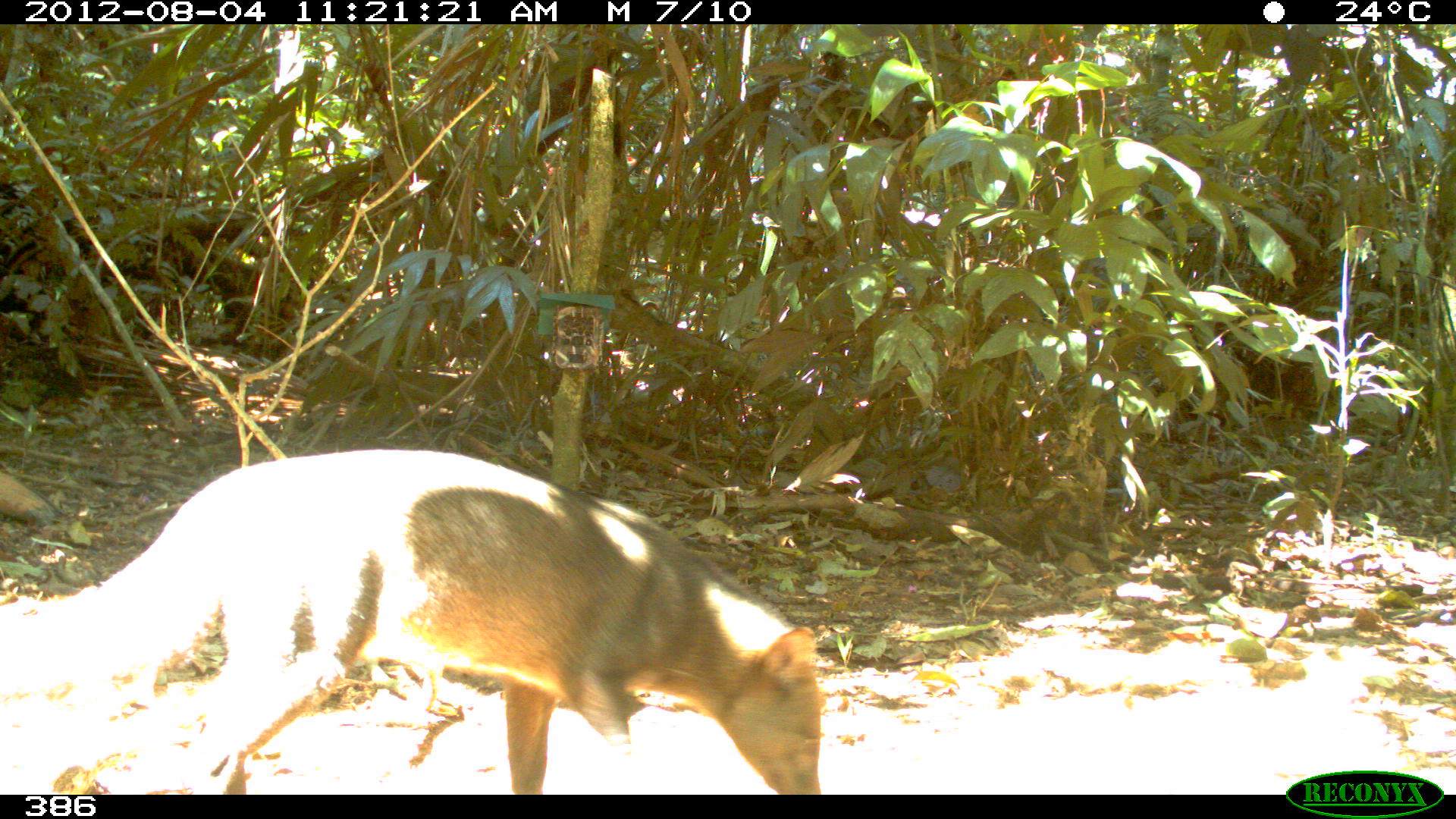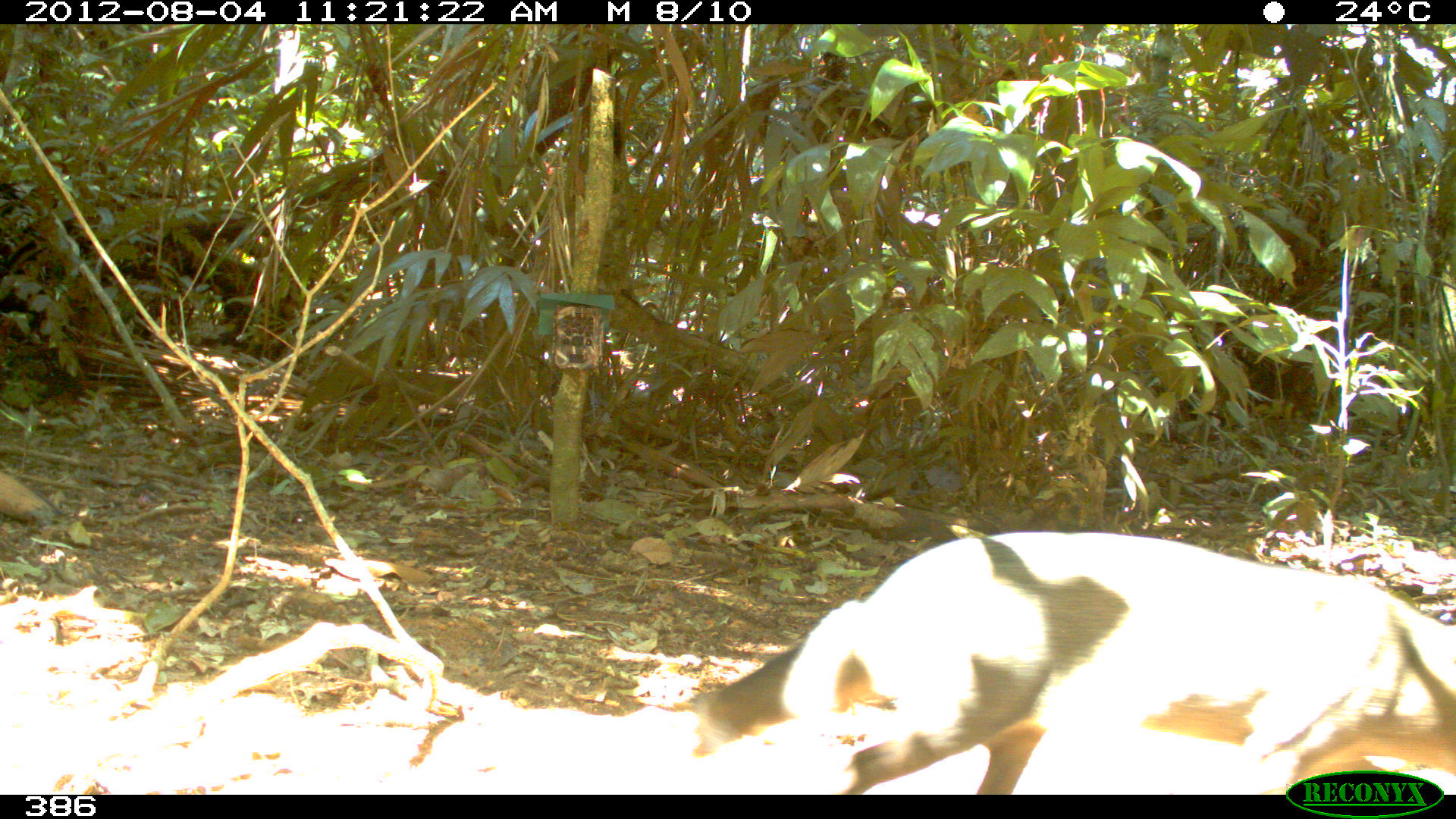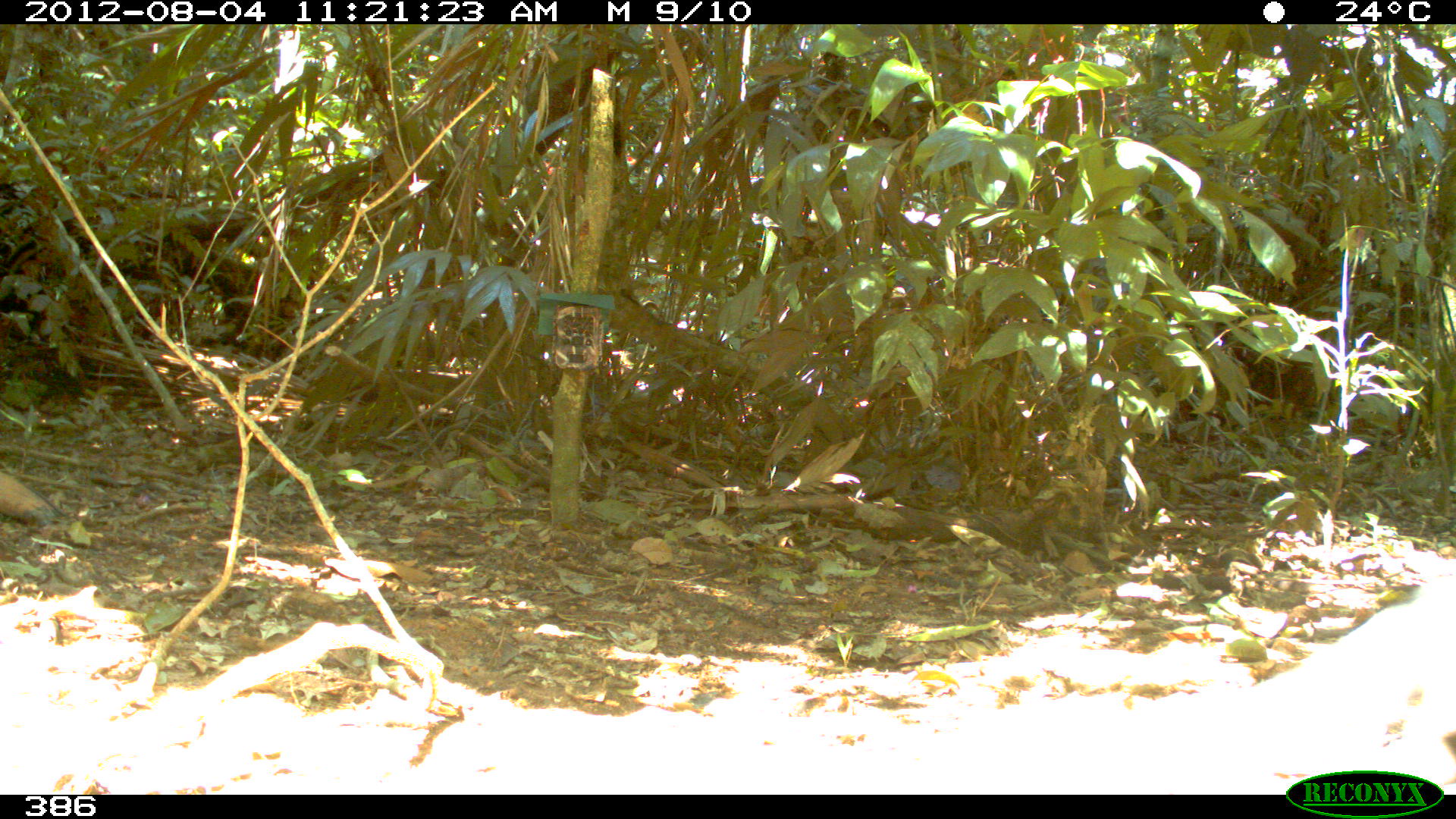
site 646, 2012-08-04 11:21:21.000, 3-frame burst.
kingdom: Animalia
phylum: Chordata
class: Mammalia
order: Carnivora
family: Canidae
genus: Atelocynus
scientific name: Atelocynus microtis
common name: short-eared dog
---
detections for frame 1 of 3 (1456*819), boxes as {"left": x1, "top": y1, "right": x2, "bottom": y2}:
atelocynus microtis: {"left": 0, "top": 449, "right": 823, "bottom": 794}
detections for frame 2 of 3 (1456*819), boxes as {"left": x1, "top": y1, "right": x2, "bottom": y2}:
atelocynus microtis: {"left": 688, "top": 532, "right": 1456, "bottom": 795}